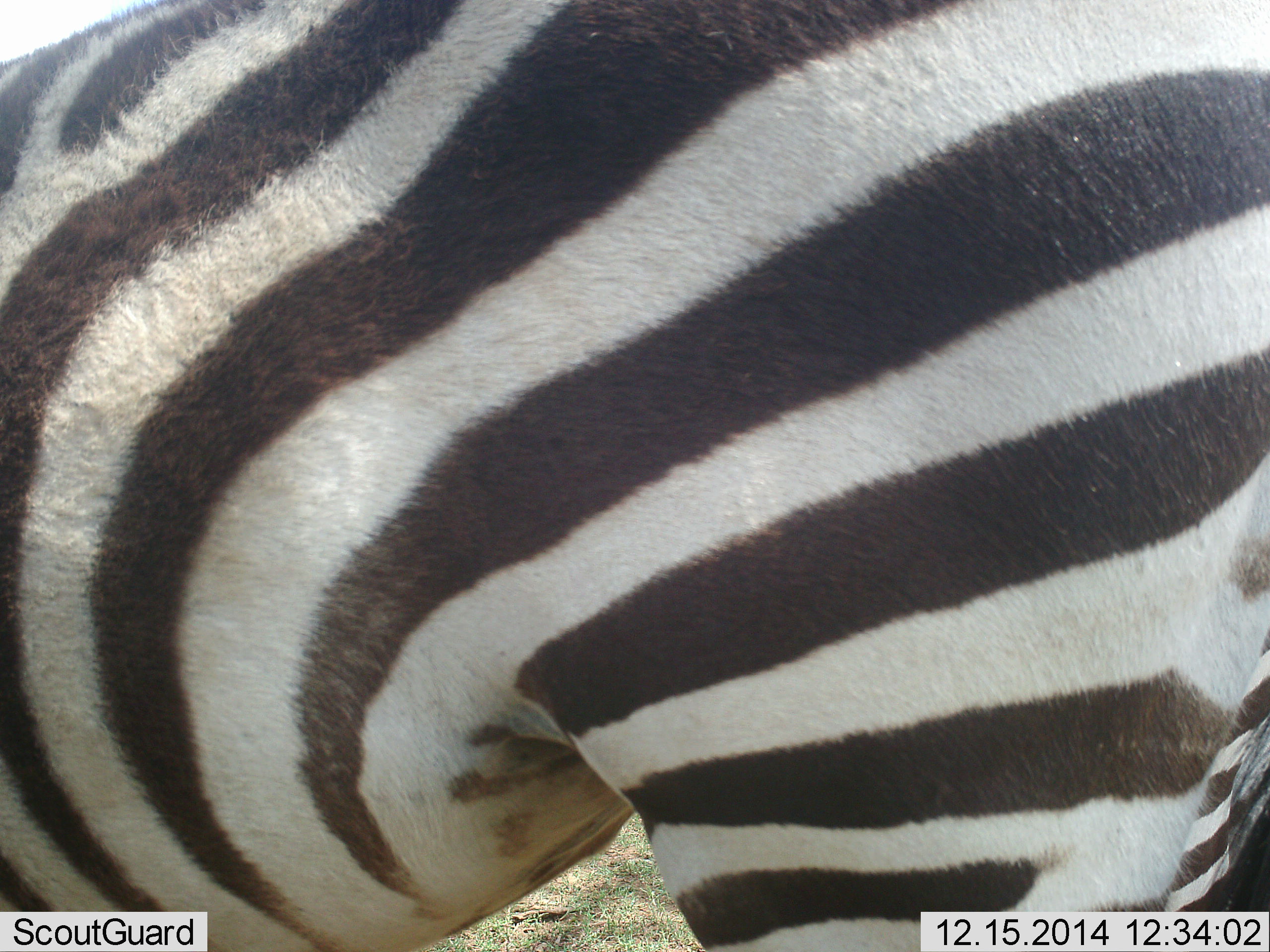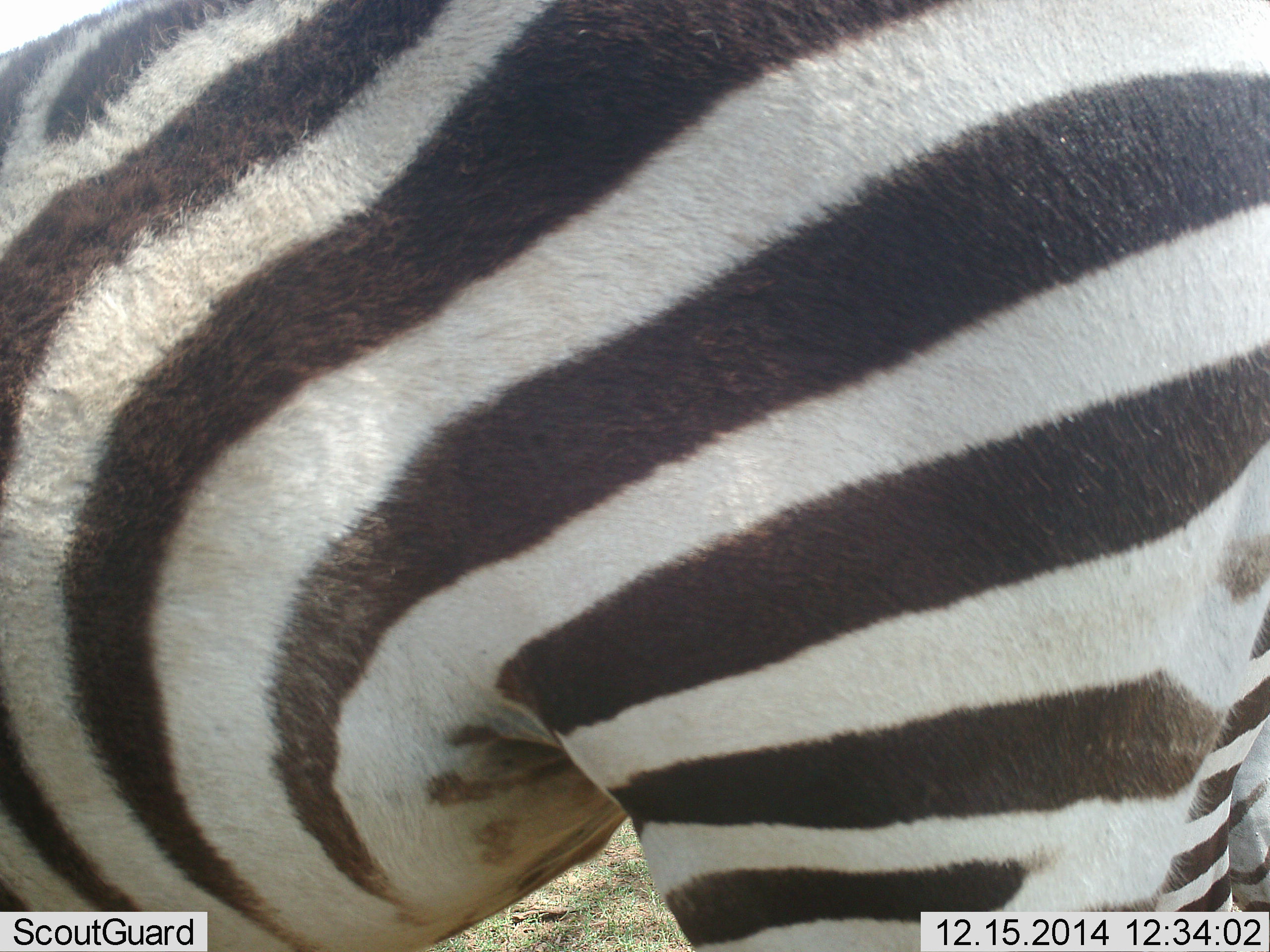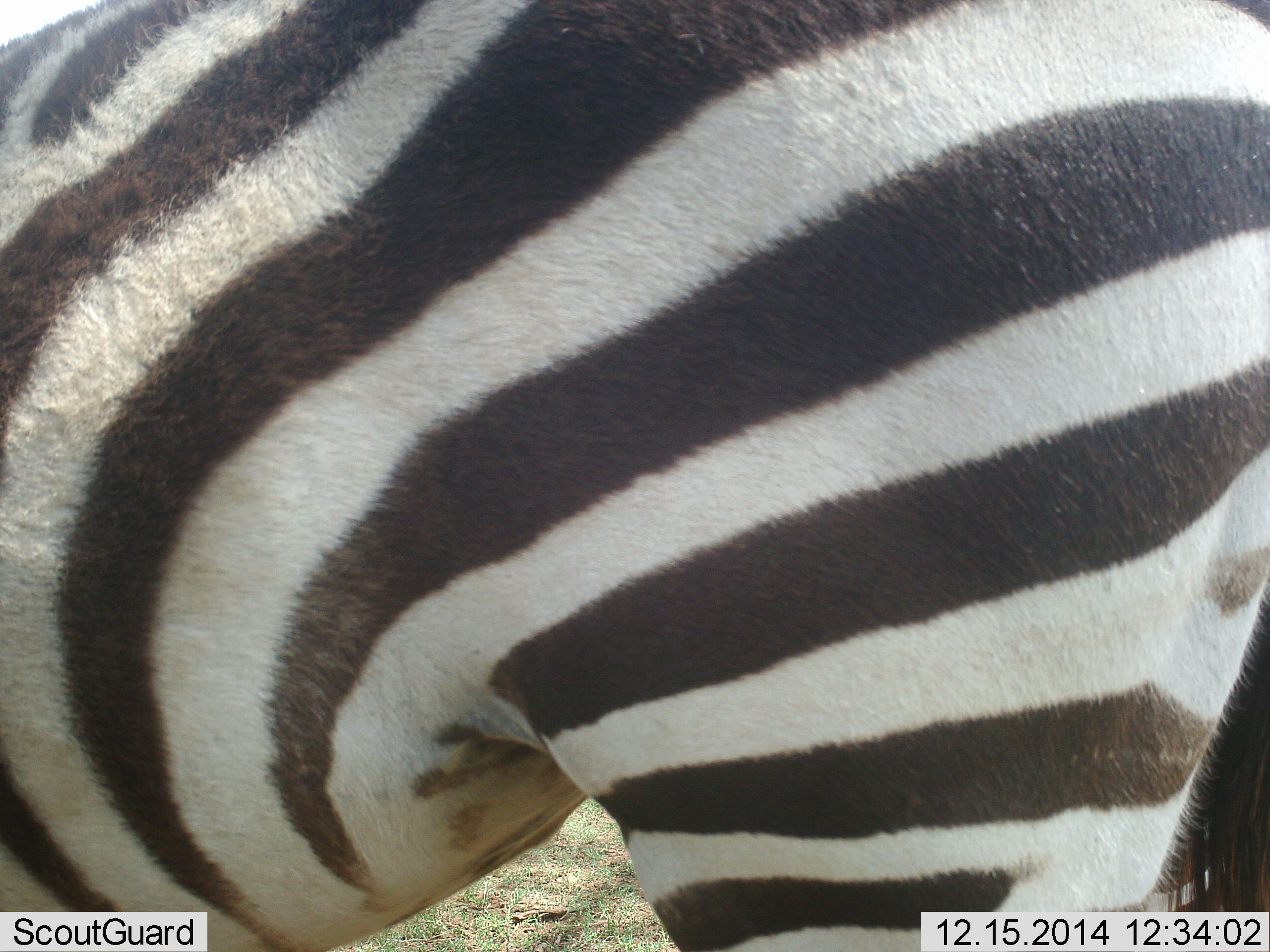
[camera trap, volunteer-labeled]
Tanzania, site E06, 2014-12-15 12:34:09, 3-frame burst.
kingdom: Animalia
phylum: Chordata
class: Mammalia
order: Perissodactyla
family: Equidae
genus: Equus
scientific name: Equus quagga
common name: plains zebra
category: zebra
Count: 1.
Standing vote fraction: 80%.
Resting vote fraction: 0%.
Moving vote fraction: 10%.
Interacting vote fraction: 0%.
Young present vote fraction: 0%.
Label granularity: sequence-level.